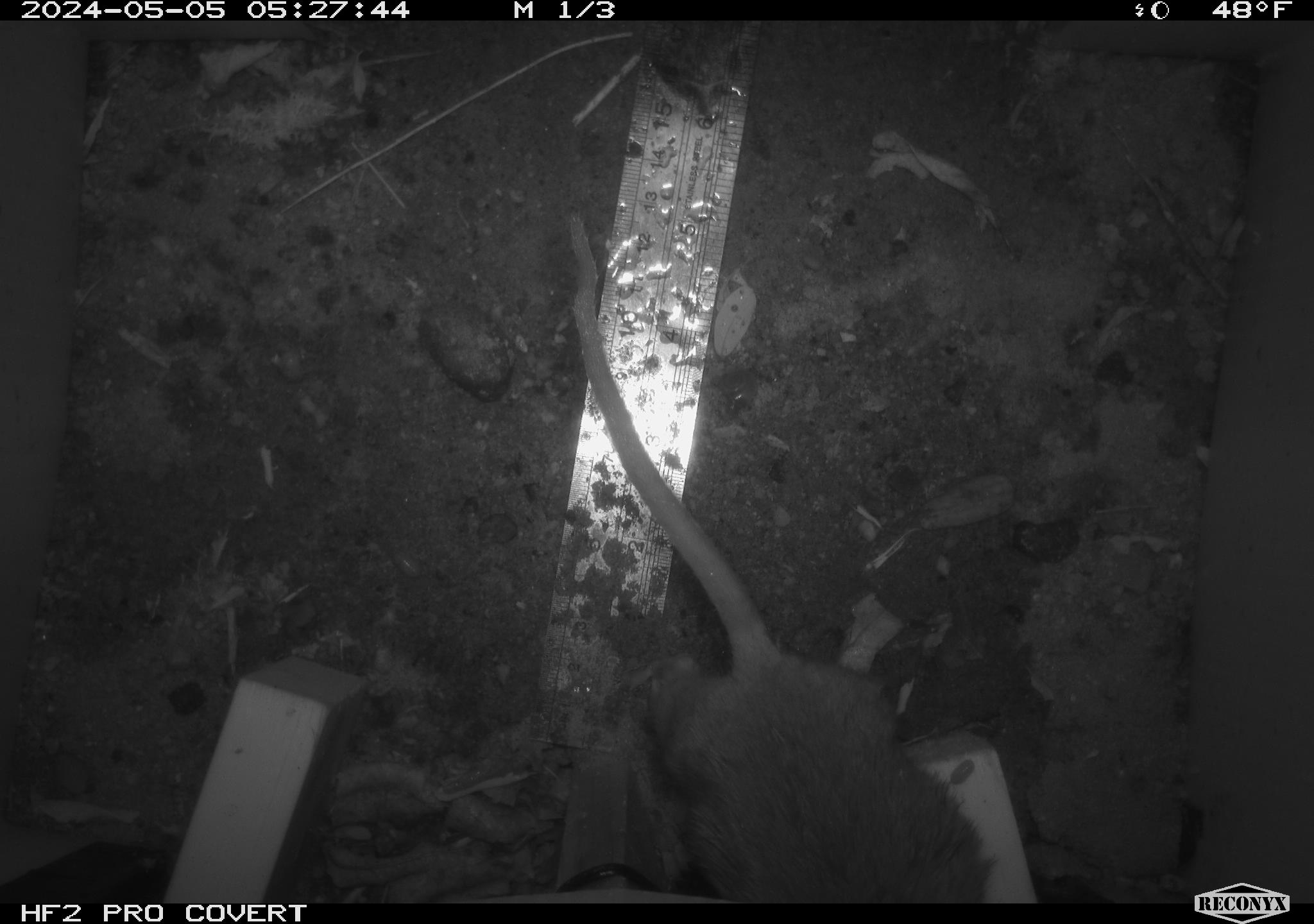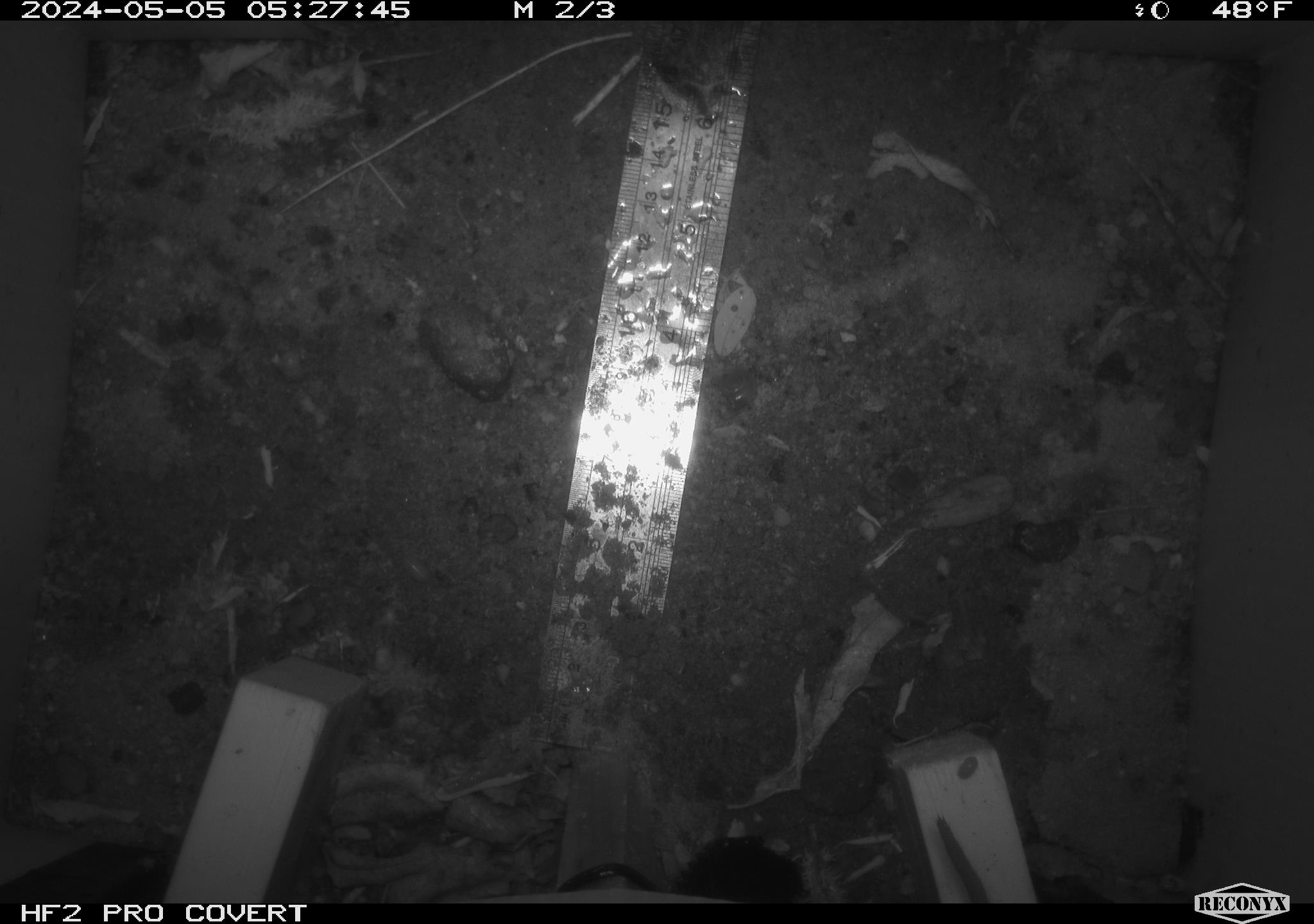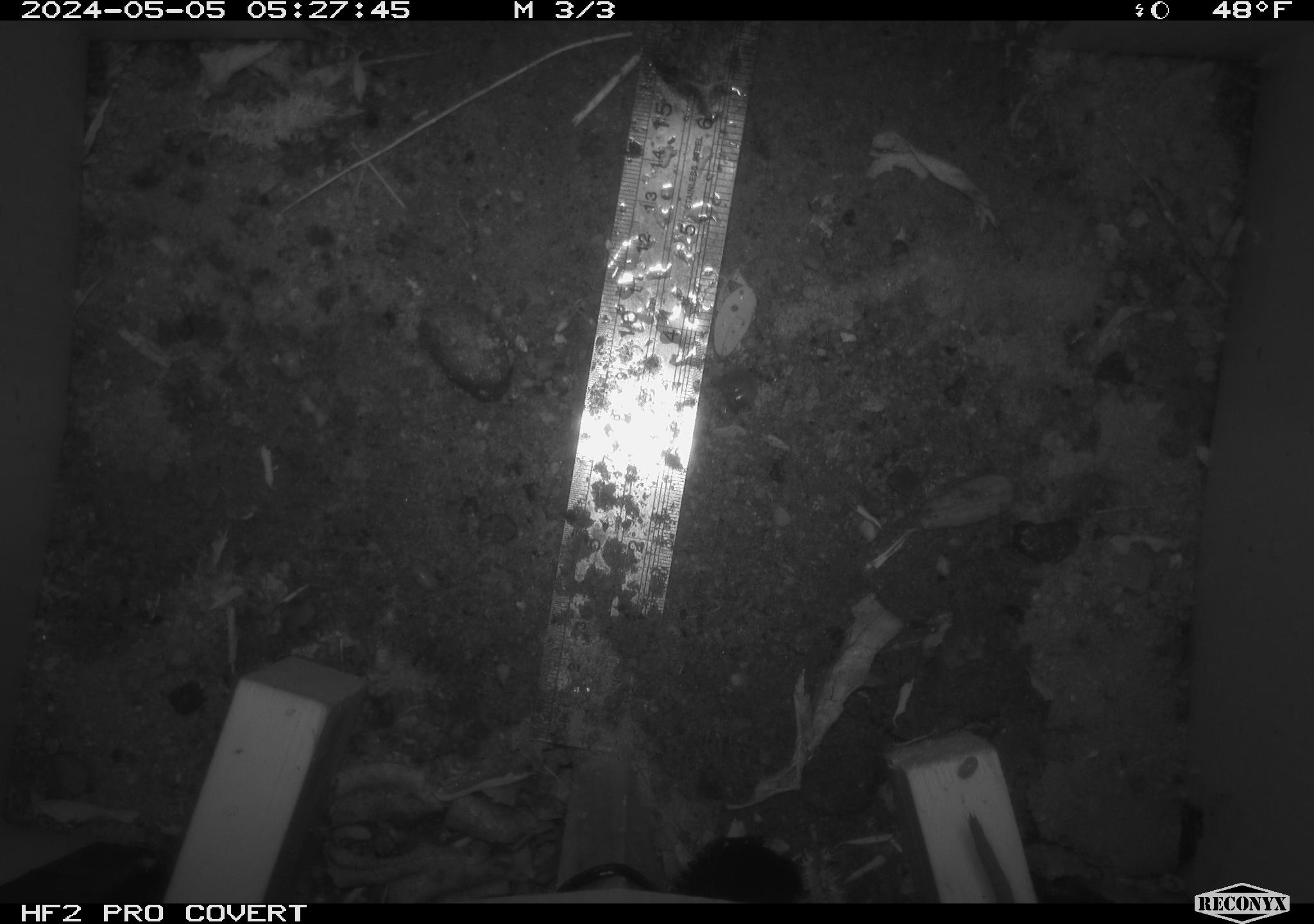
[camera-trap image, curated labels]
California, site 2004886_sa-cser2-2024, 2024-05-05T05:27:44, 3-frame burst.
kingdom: Animalia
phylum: Chordata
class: Mammalia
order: Rodentia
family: Muridae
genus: Rattus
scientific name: Rattus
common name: rat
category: rattus species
Rattus species (rat) (Rattus).